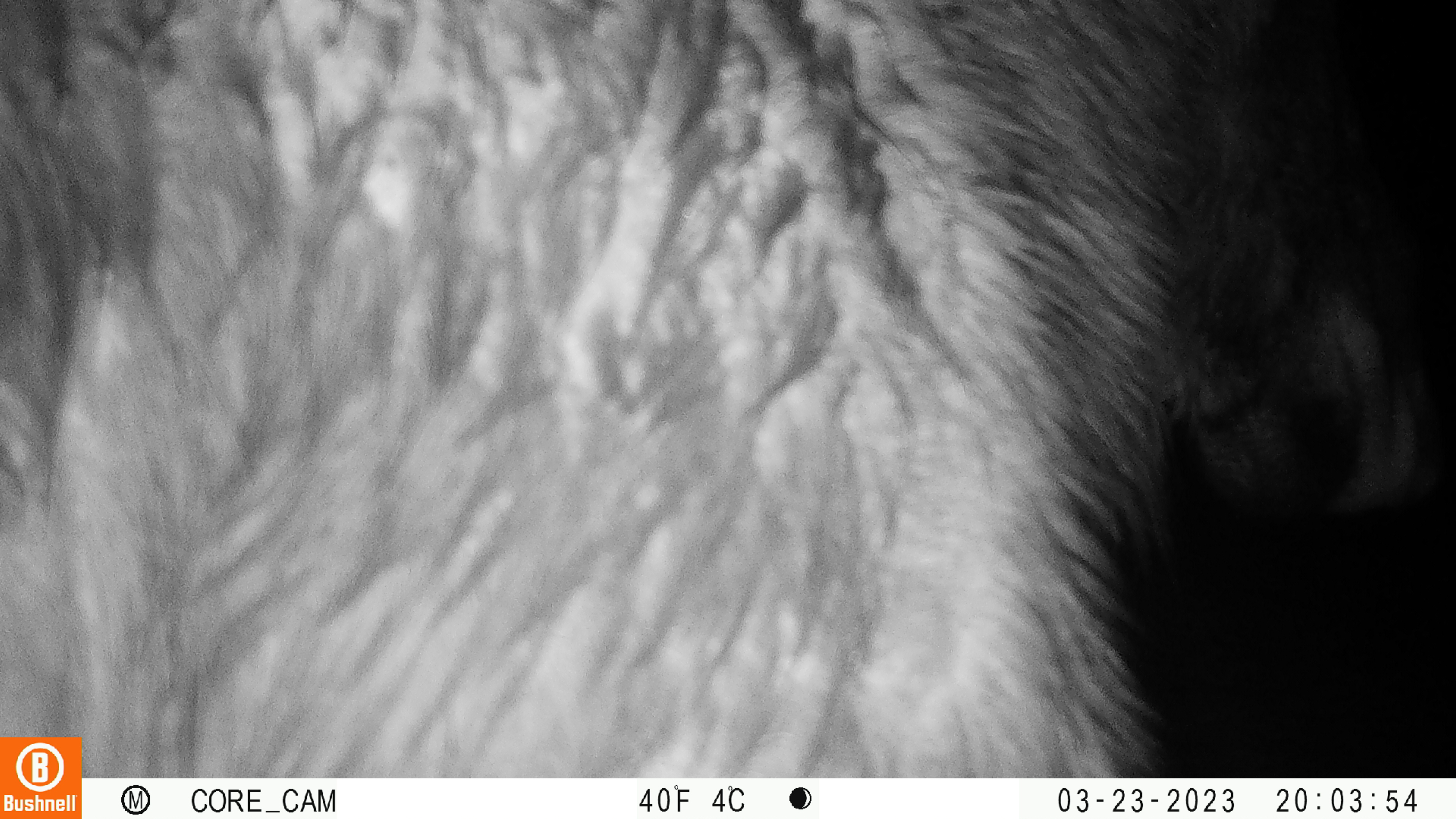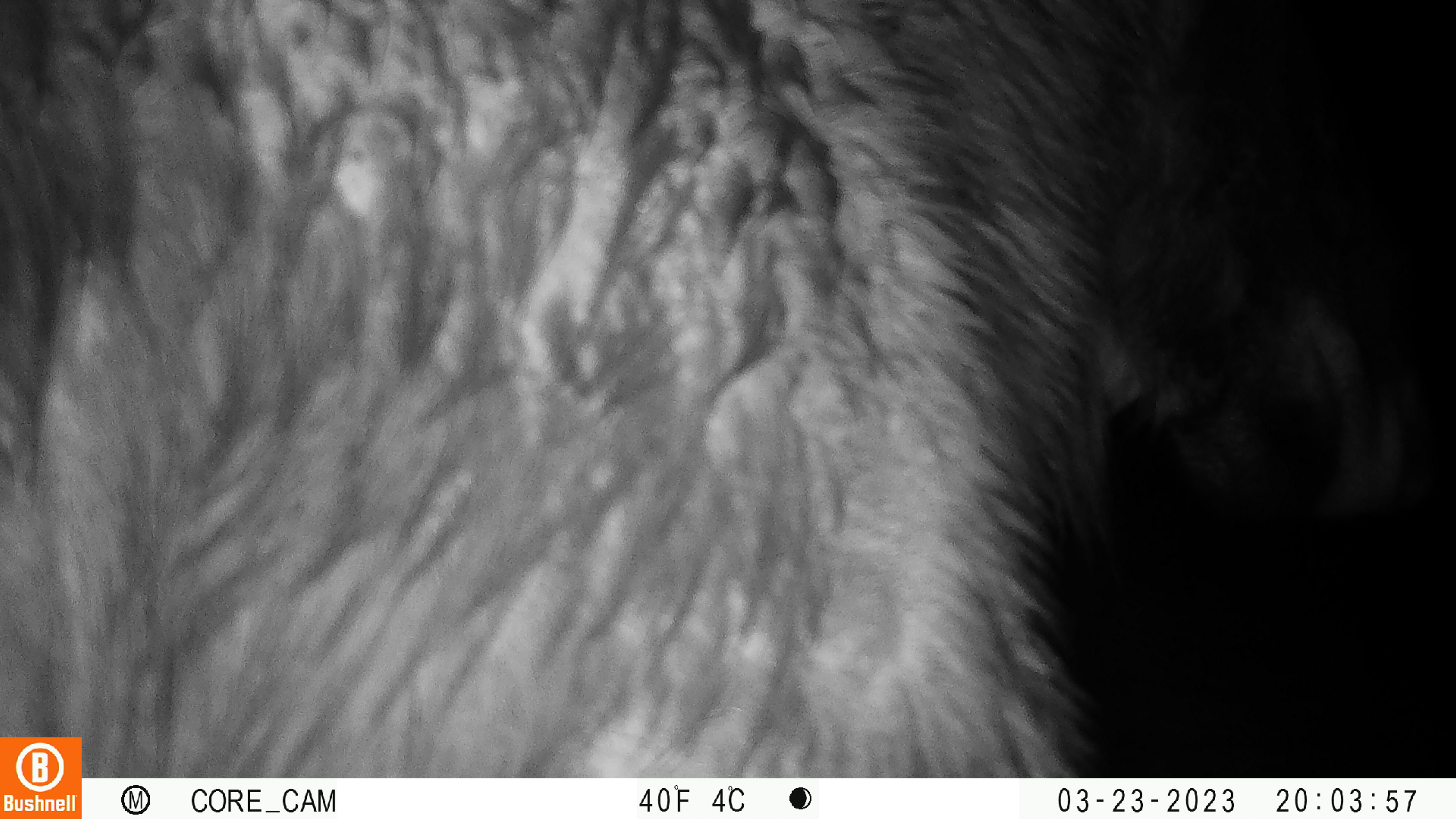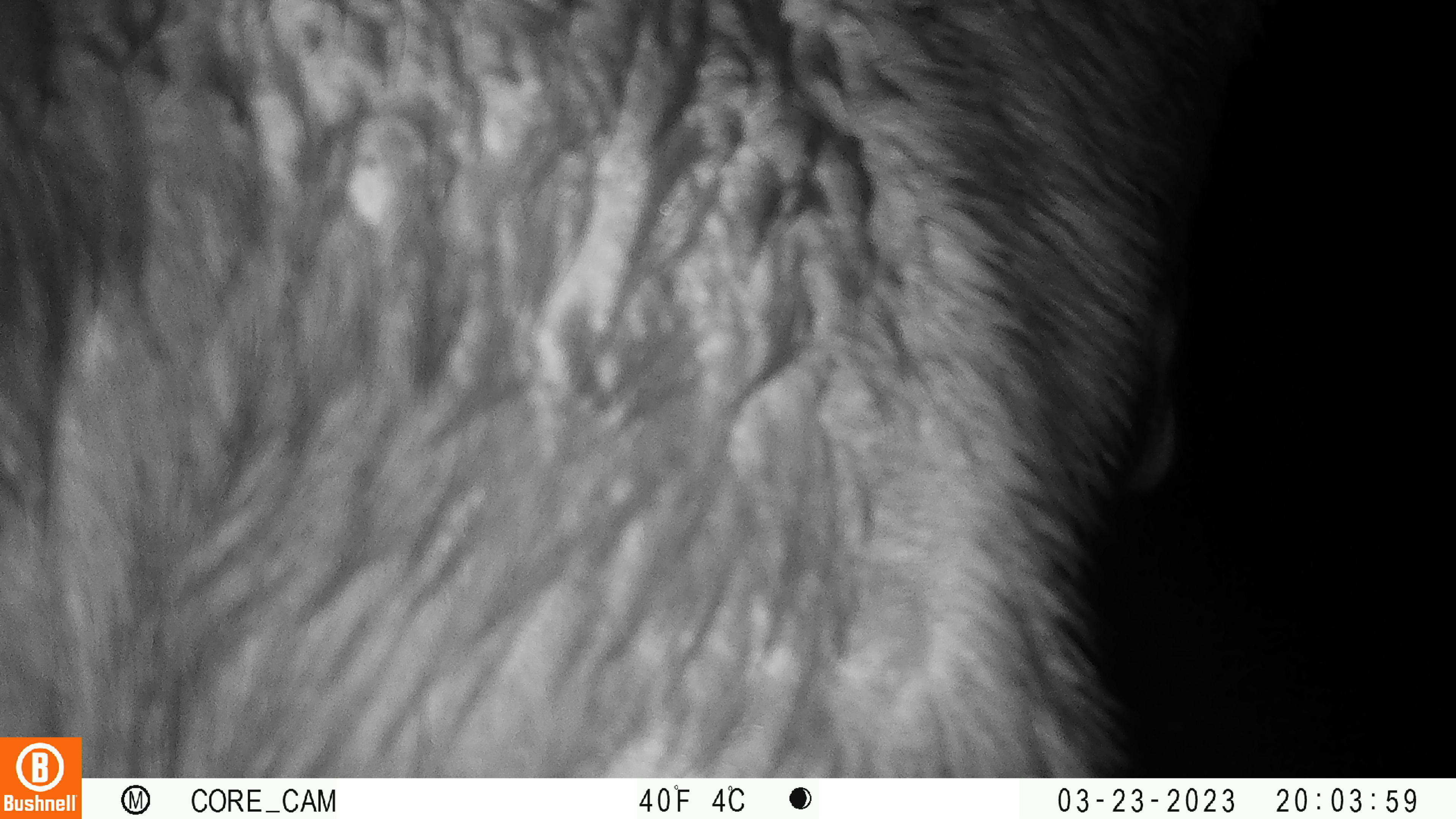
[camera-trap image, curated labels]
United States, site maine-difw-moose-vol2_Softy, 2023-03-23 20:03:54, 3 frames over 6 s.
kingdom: Animalia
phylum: Chordata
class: Mammalia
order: Artiodactyla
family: Cervidae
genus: Alces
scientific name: Alces alces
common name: moose